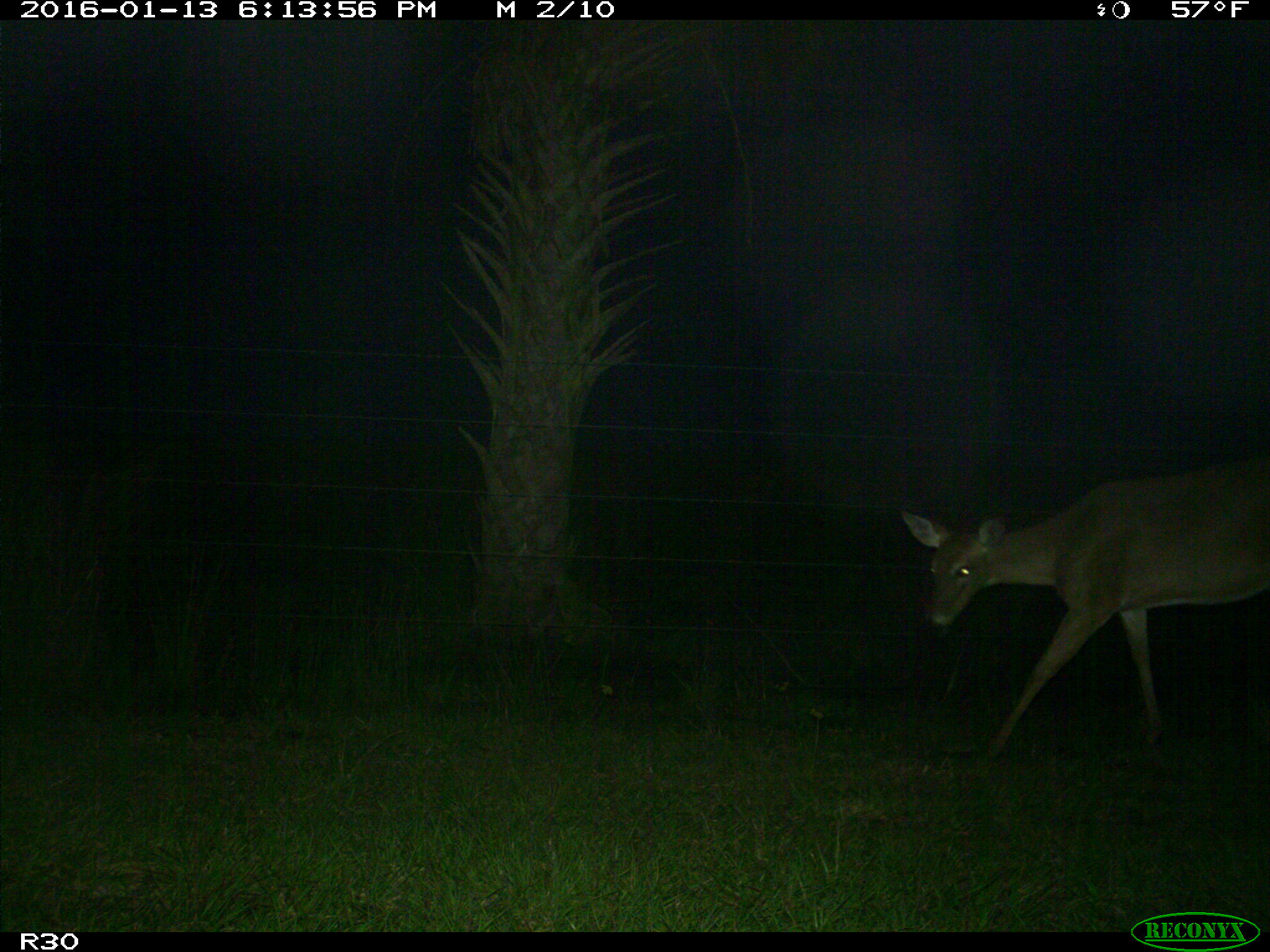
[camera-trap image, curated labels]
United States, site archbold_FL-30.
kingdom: Animalia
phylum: Chordata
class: Mammalia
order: Artiodactyla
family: Cervidae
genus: Odocoileus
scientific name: Odocoileus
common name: deer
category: unidentified deer